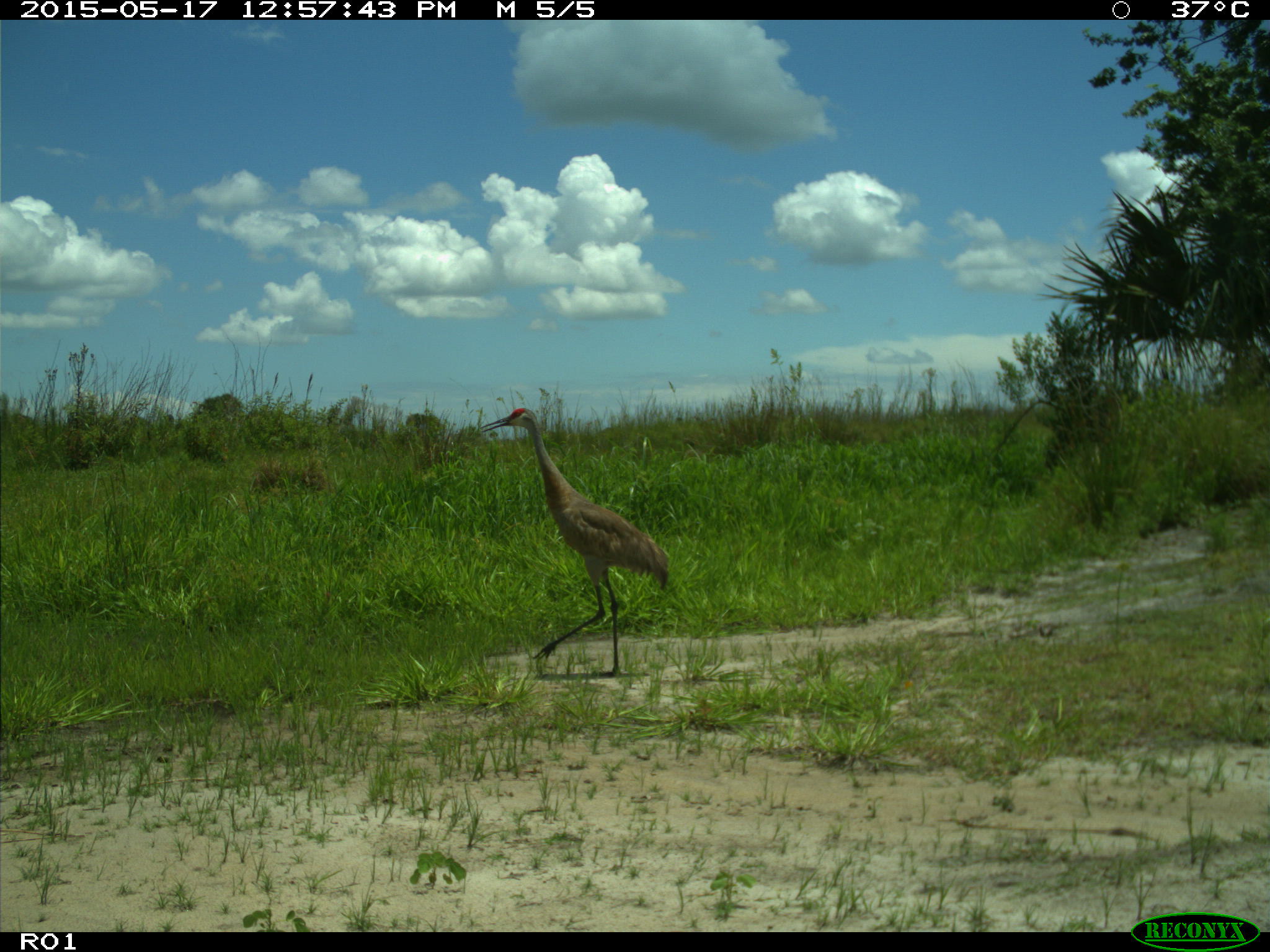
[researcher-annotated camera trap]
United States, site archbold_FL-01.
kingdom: Animalia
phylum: Chordata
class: Aves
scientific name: Aves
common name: birds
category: unidentified bird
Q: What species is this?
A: Unidentified bird (birds) (Aves).